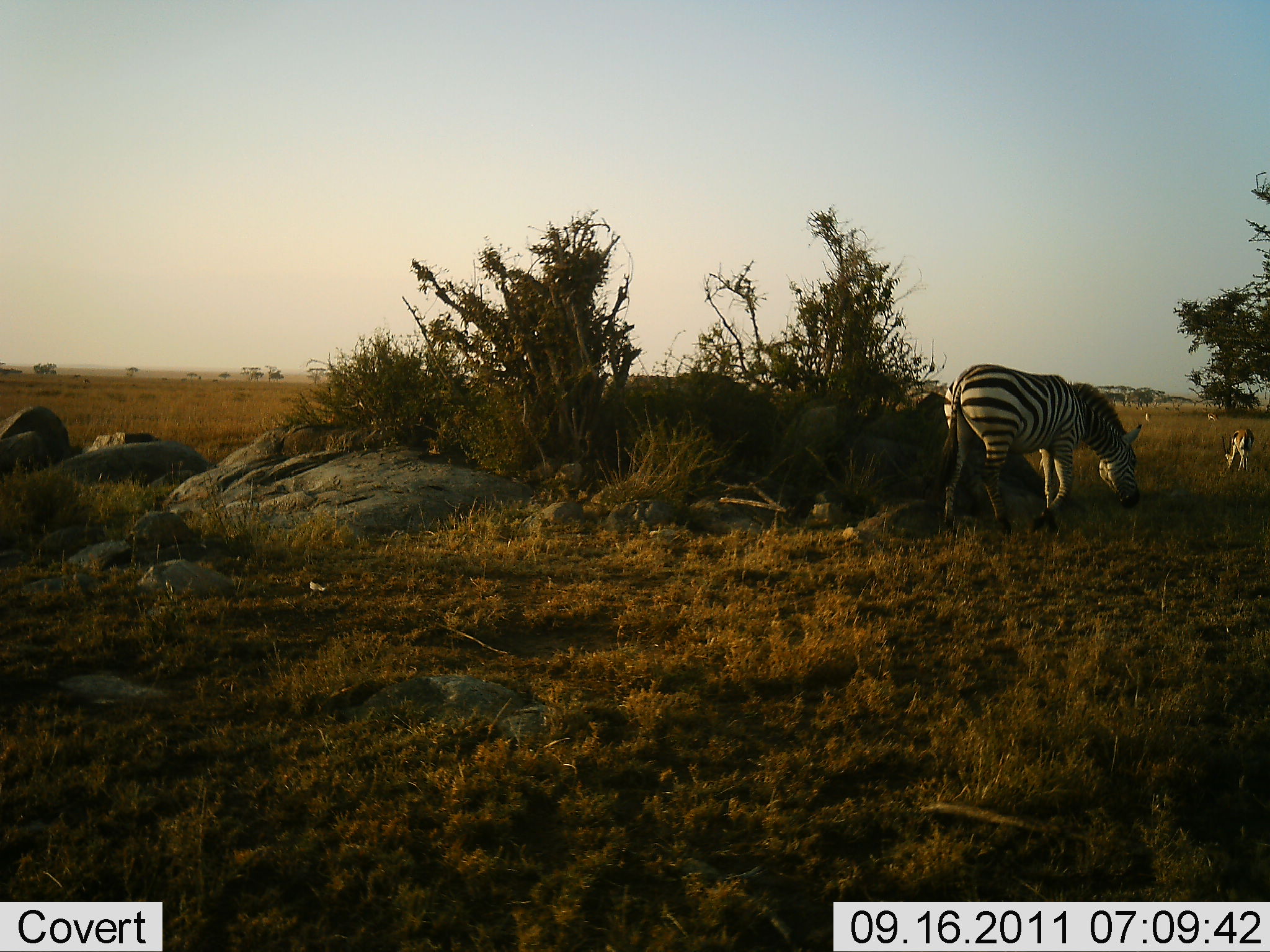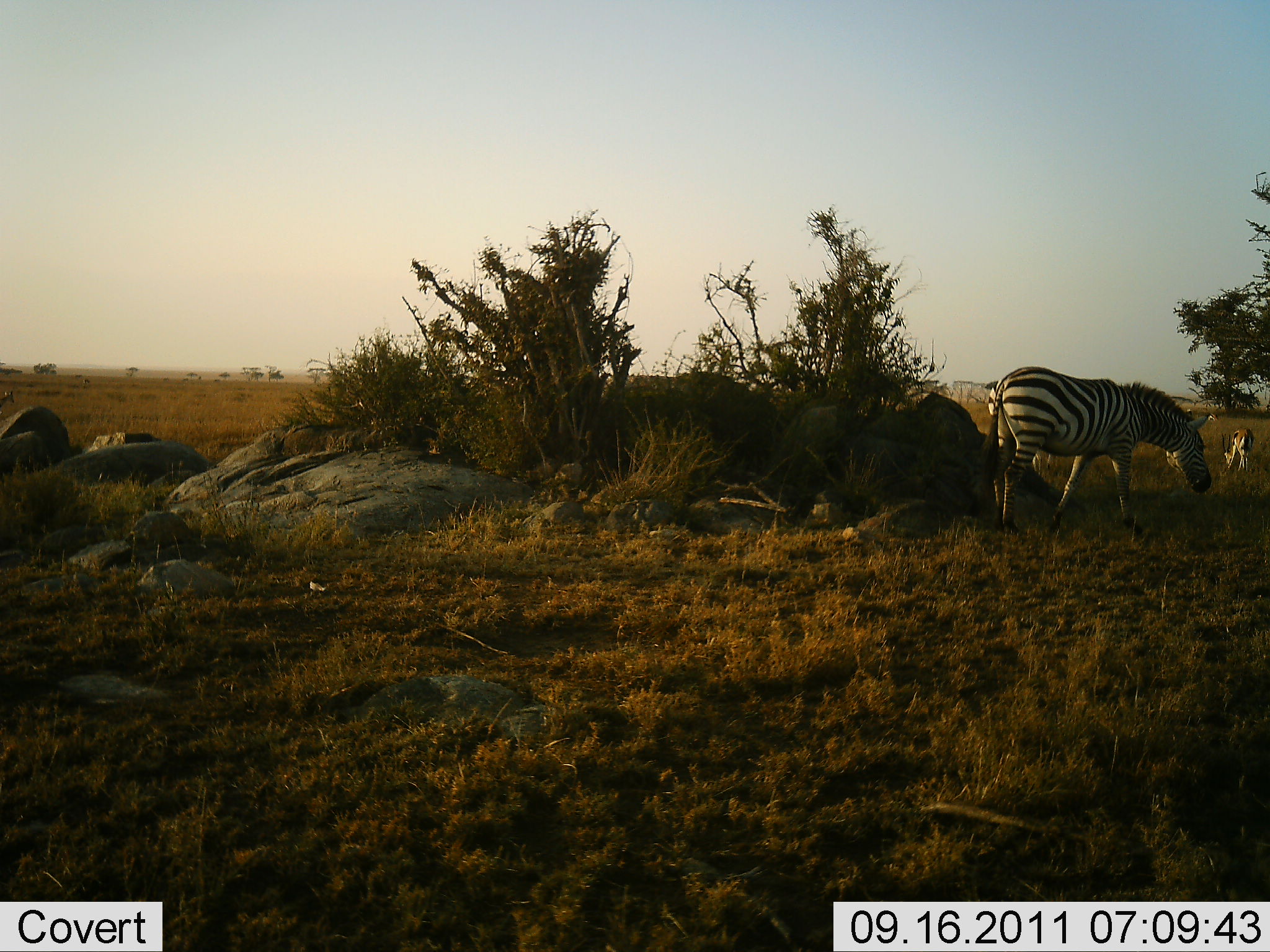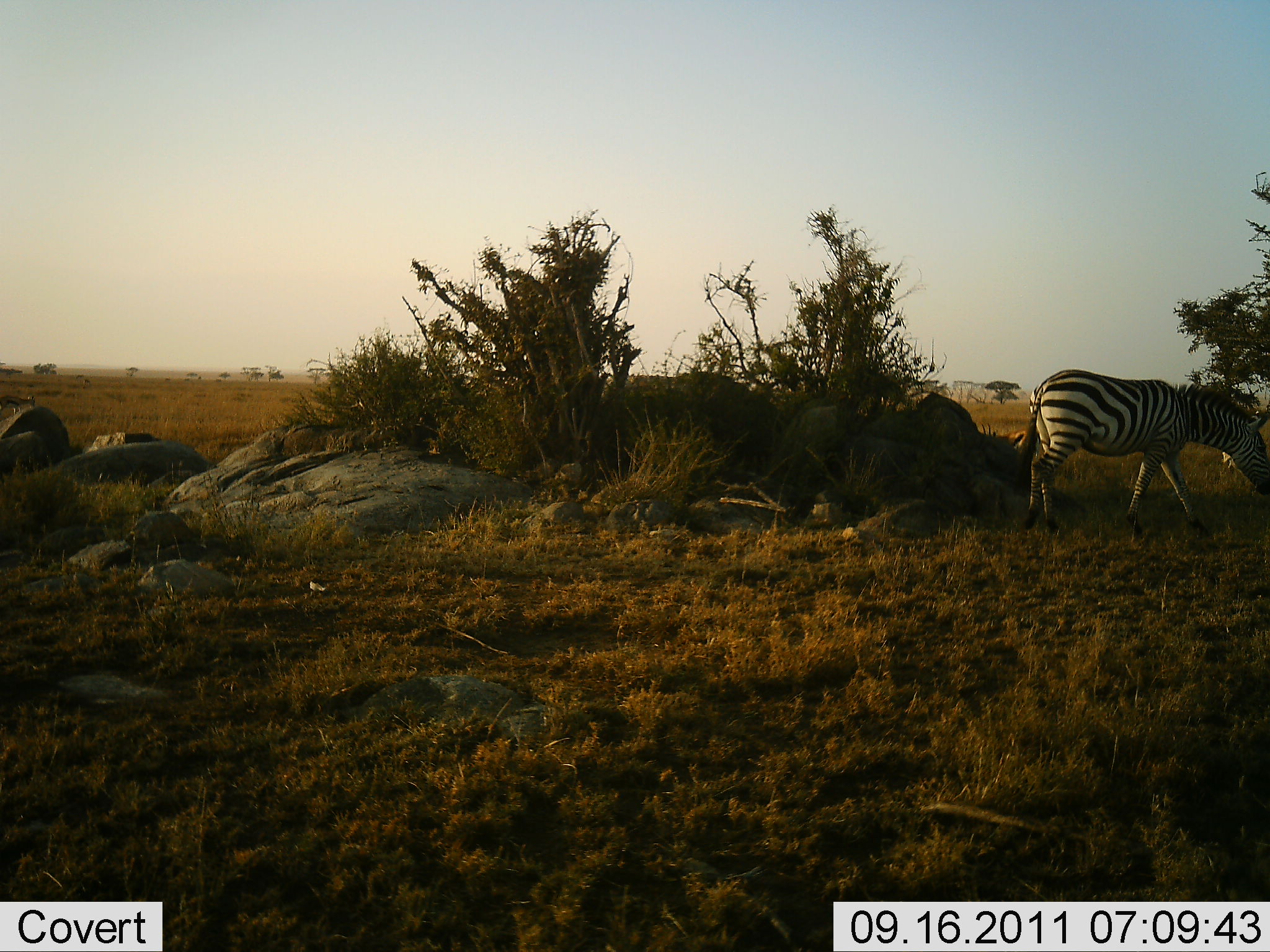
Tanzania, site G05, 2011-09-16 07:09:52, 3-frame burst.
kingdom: Animalia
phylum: Chordata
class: Mammalia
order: Artiodactyla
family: Bovidae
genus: Eudorcas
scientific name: Eudorcas thomsonii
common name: thomson's gazelle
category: gazellethomsons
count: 1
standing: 36%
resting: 0%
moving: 0%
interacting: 0%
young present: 0%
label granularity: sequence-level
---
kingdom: Animalia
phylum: Chordata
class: Mammalia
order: Perissodactyla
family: Equidae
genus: Equus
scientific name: Equus quagga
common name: plains zebra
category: zebra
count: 1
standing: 11%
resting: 0%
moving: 67%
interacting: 0%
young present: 0%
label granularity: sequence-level